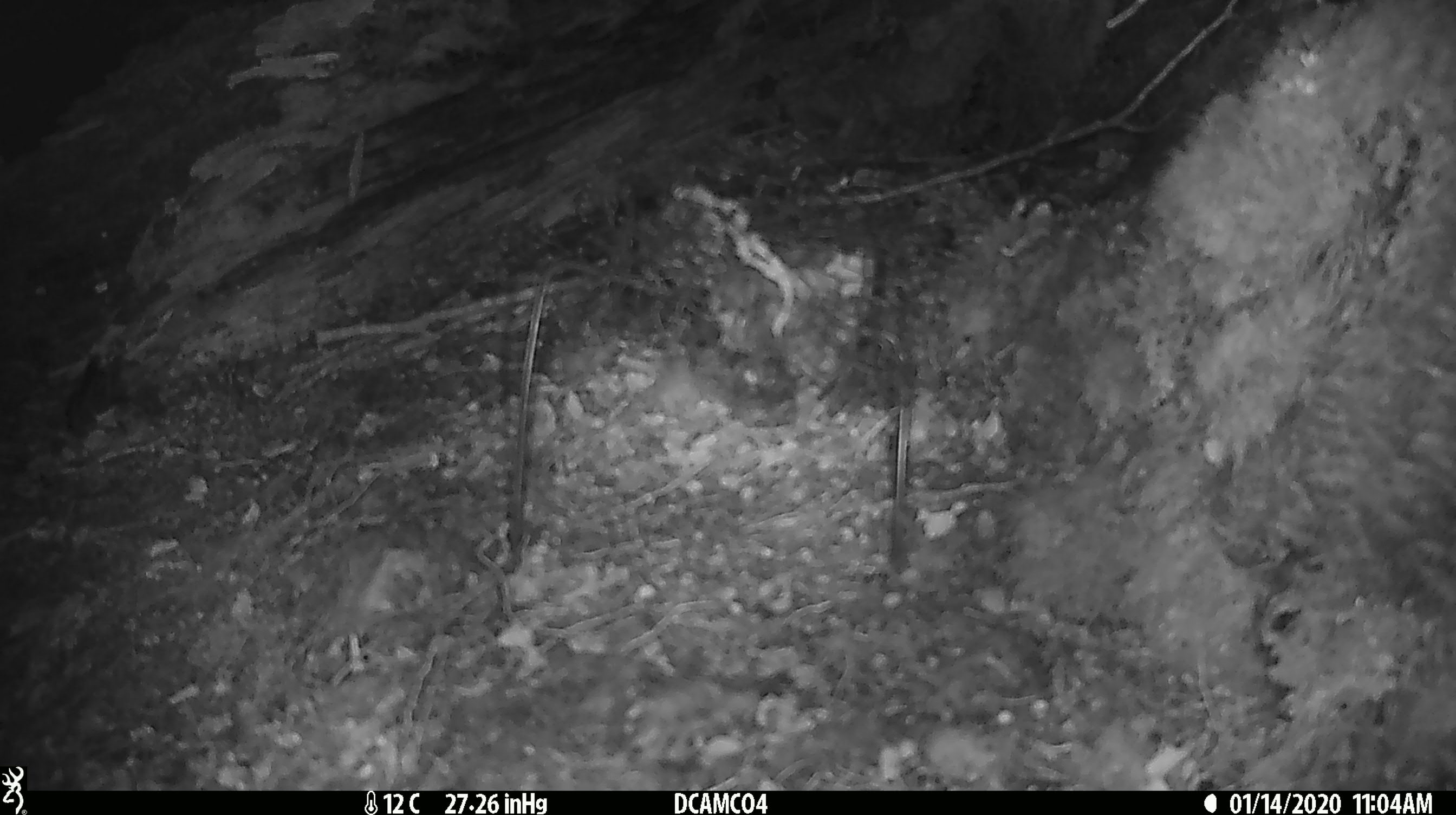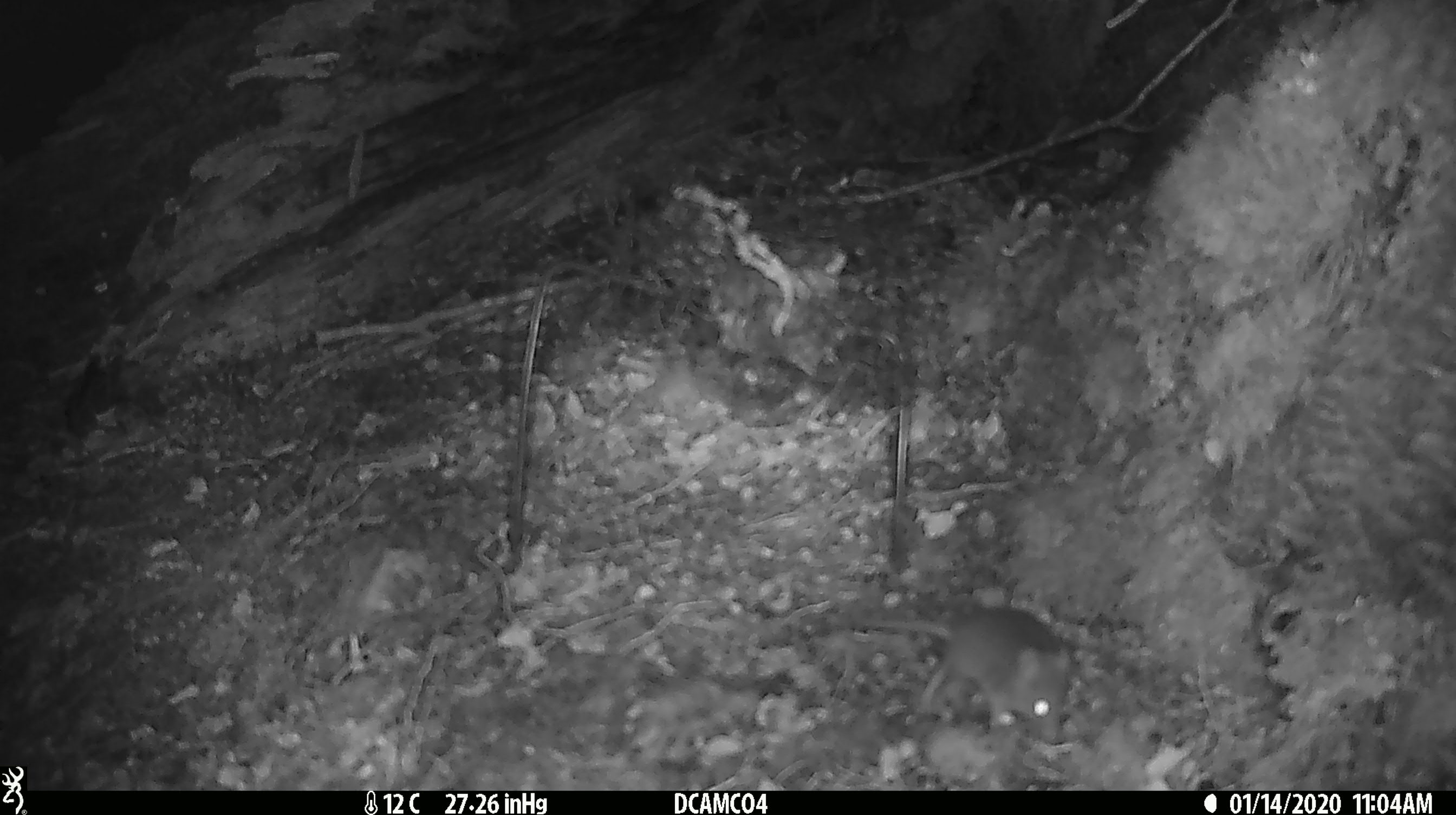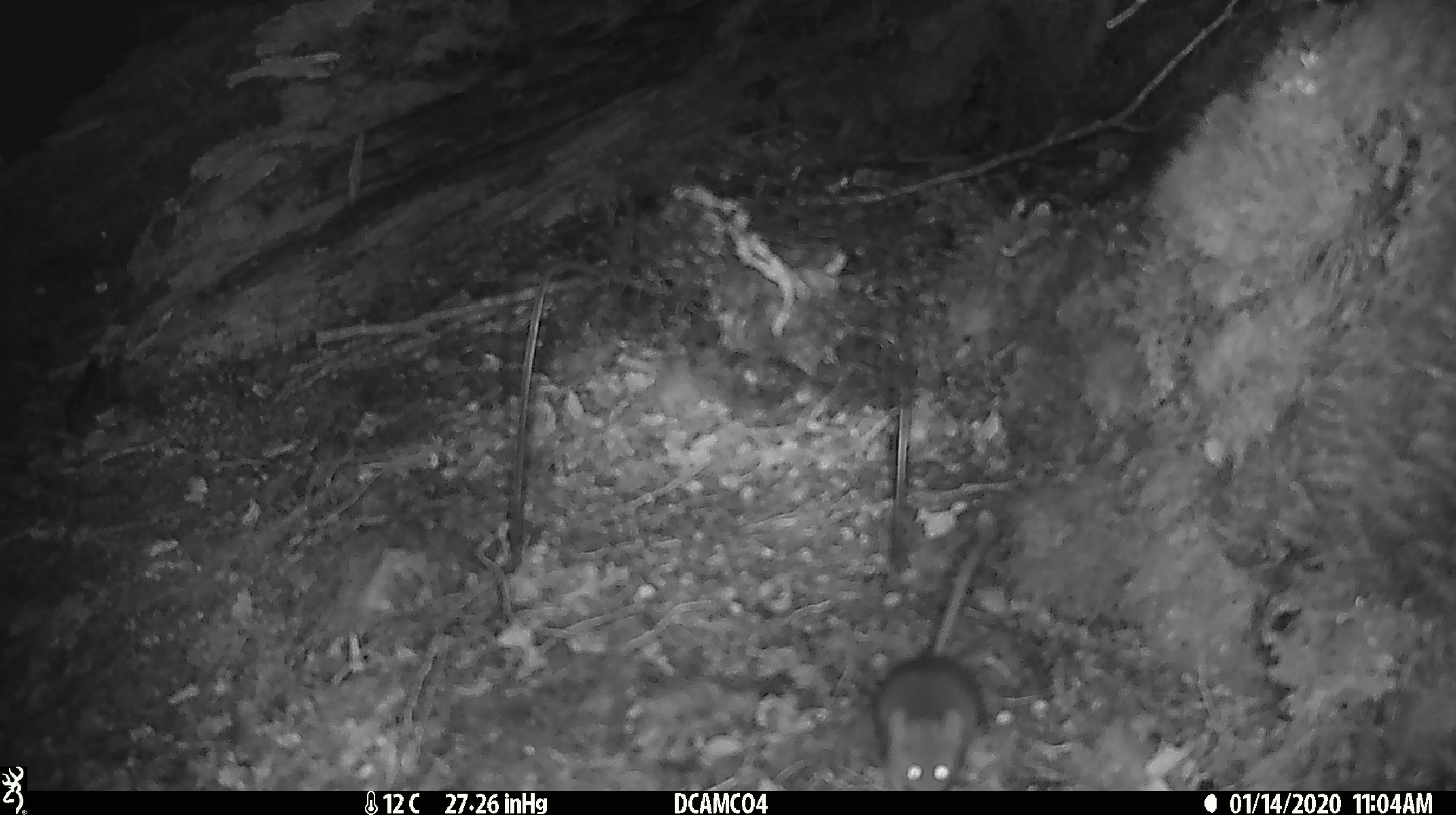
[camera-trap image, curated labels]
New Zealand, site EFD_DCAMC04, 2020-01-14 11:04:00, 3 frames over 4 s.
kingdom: Animalia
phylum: Chordata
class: Mammalia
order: Rodentia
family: Muridae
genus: Mus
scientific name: Mus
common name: mouse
Mouse (Mus).